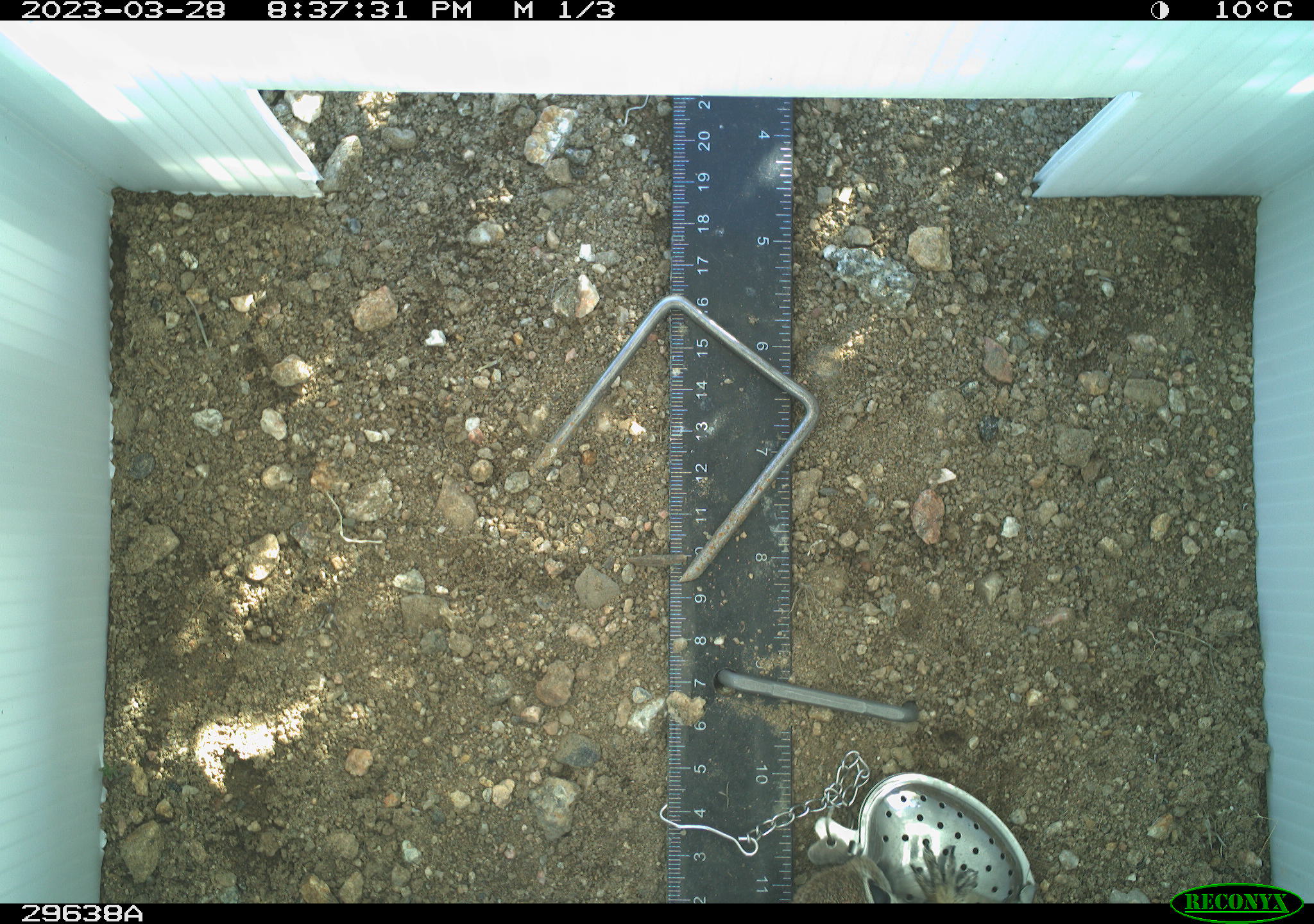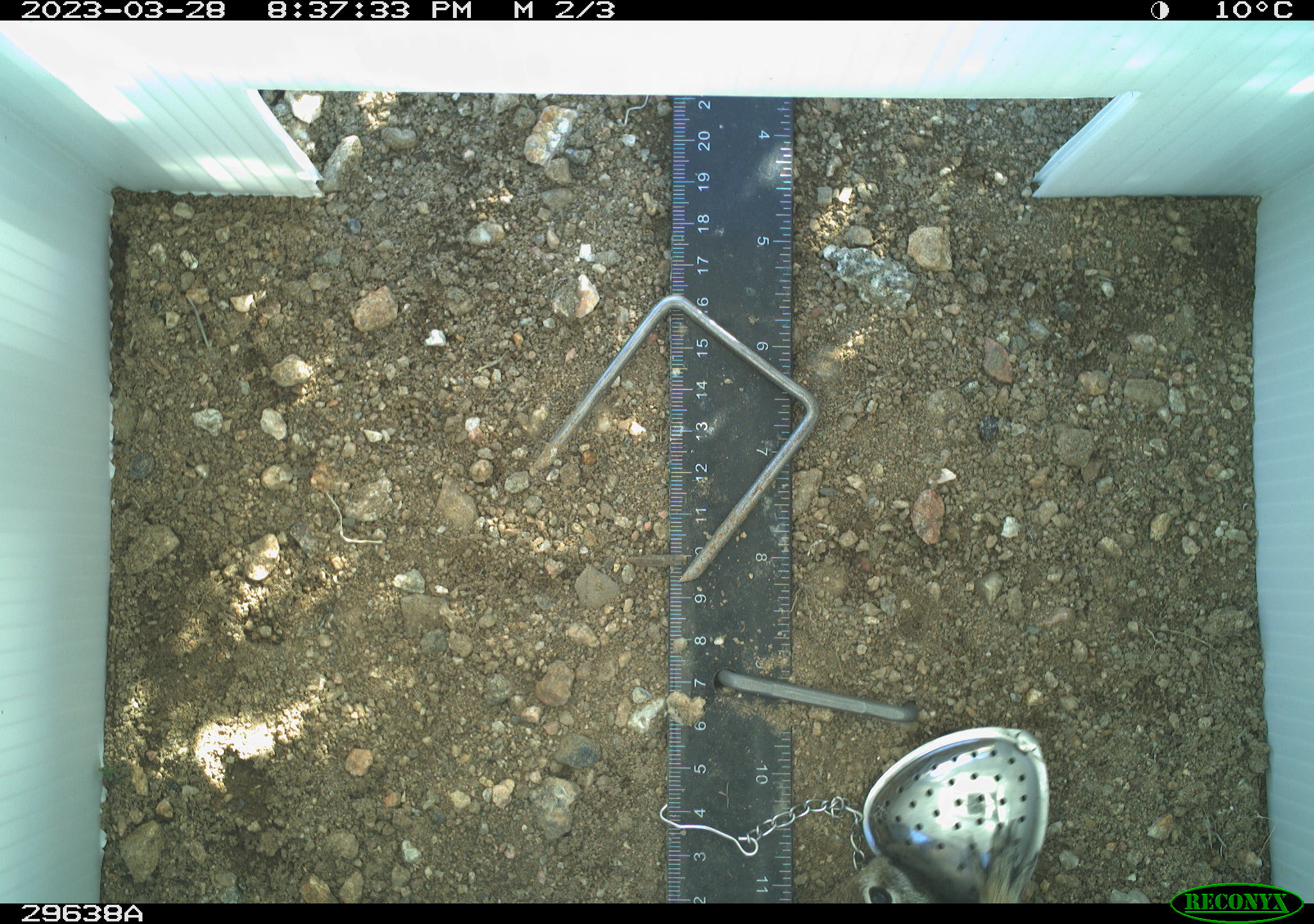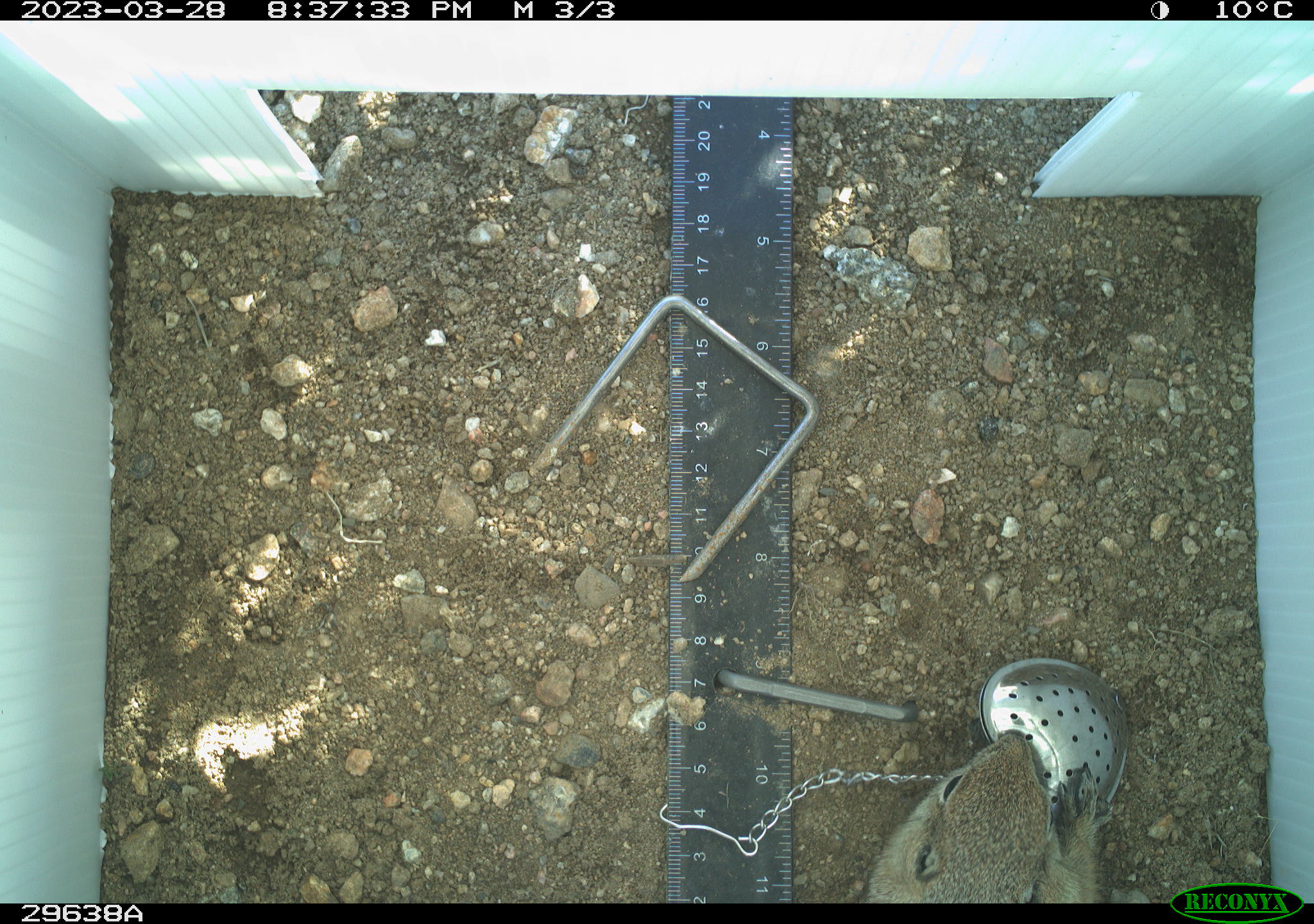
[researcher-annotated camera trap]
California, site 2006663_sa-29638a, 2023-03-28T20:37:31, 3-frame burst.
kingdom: Animalia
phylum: Chordata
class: Mammalia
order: Rodentia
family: Sciuridae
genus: Ammospermophilus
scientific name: Ammospermophilus leucurus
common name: white-tailed antelope squirrel